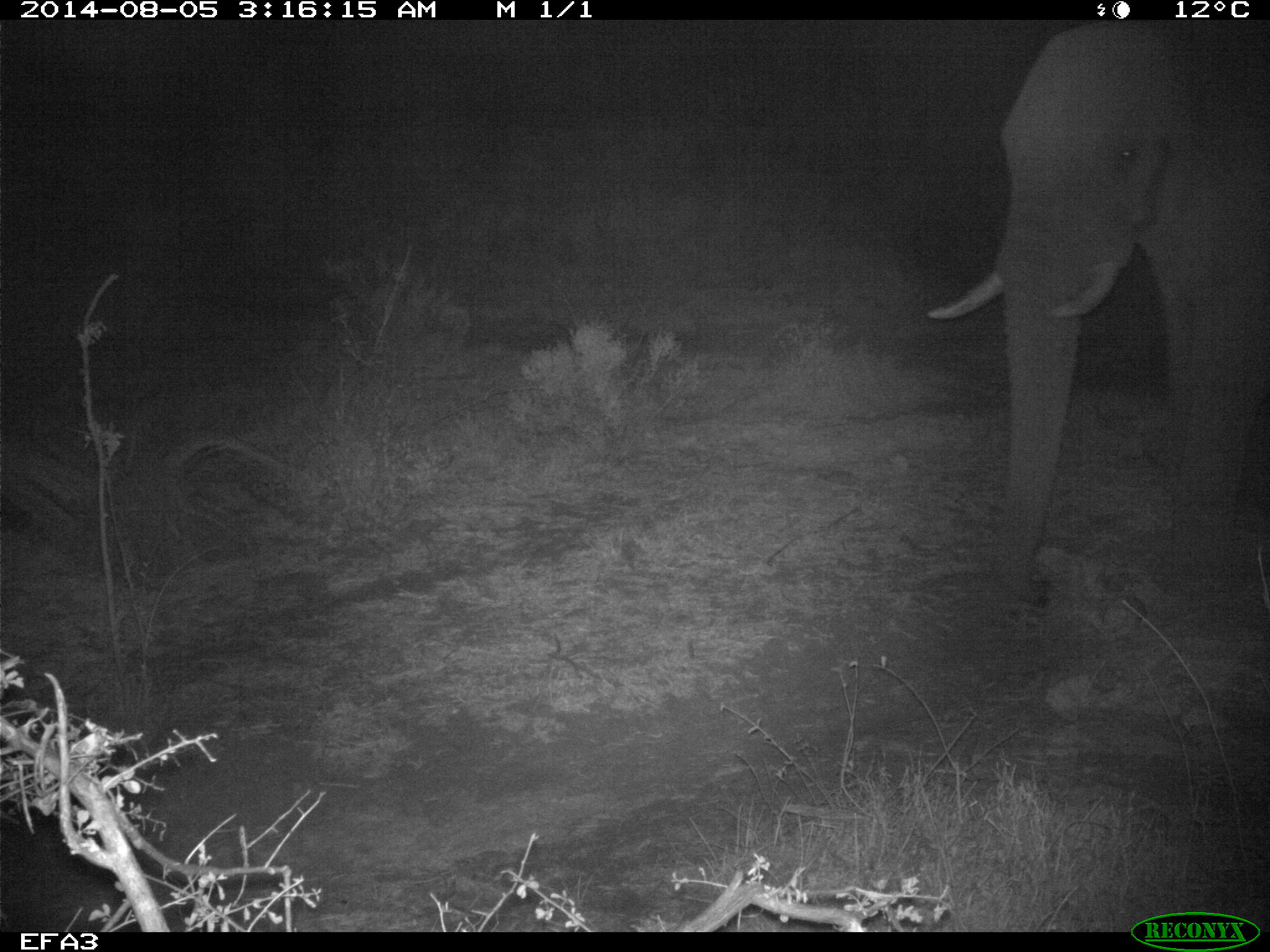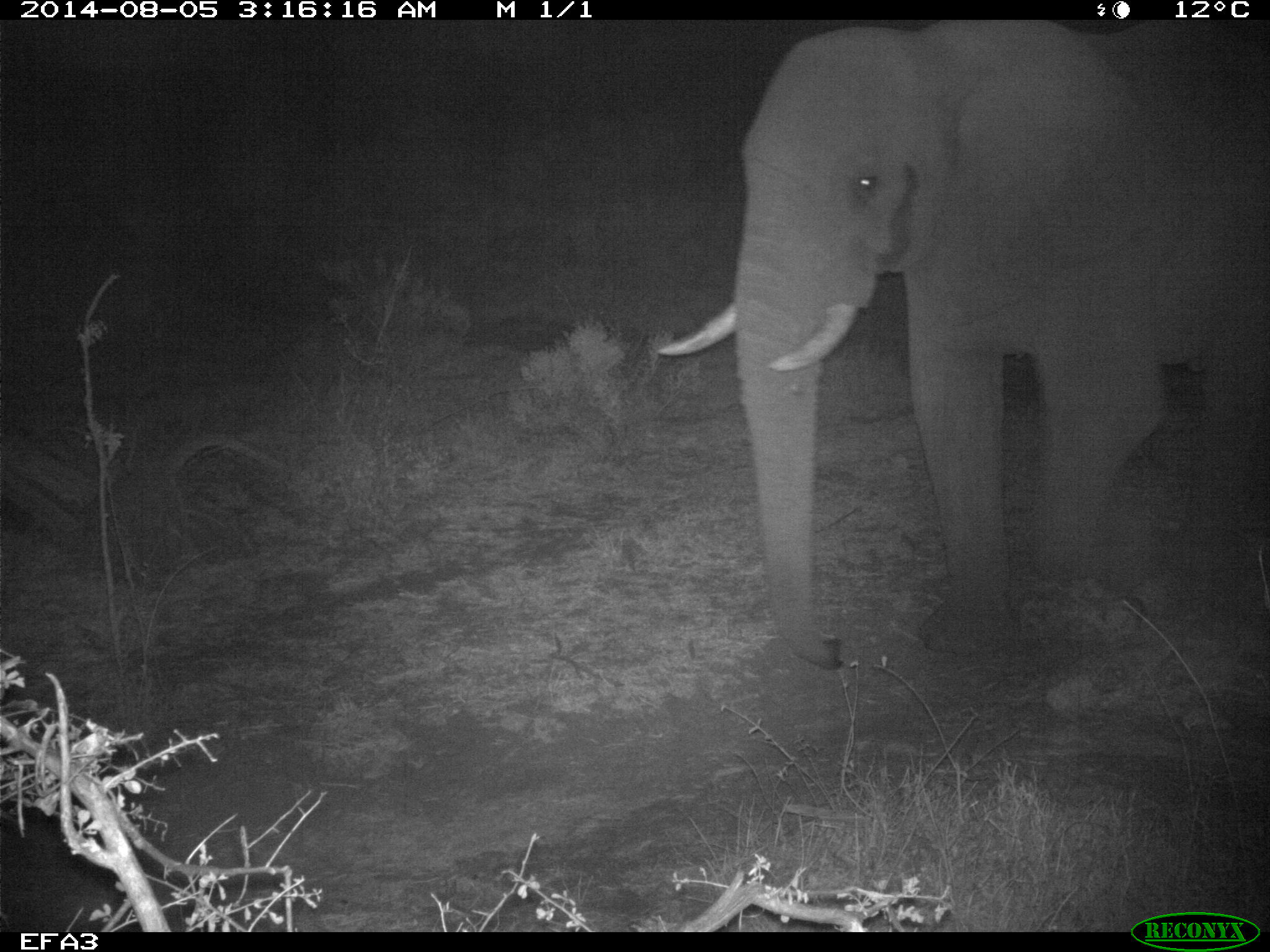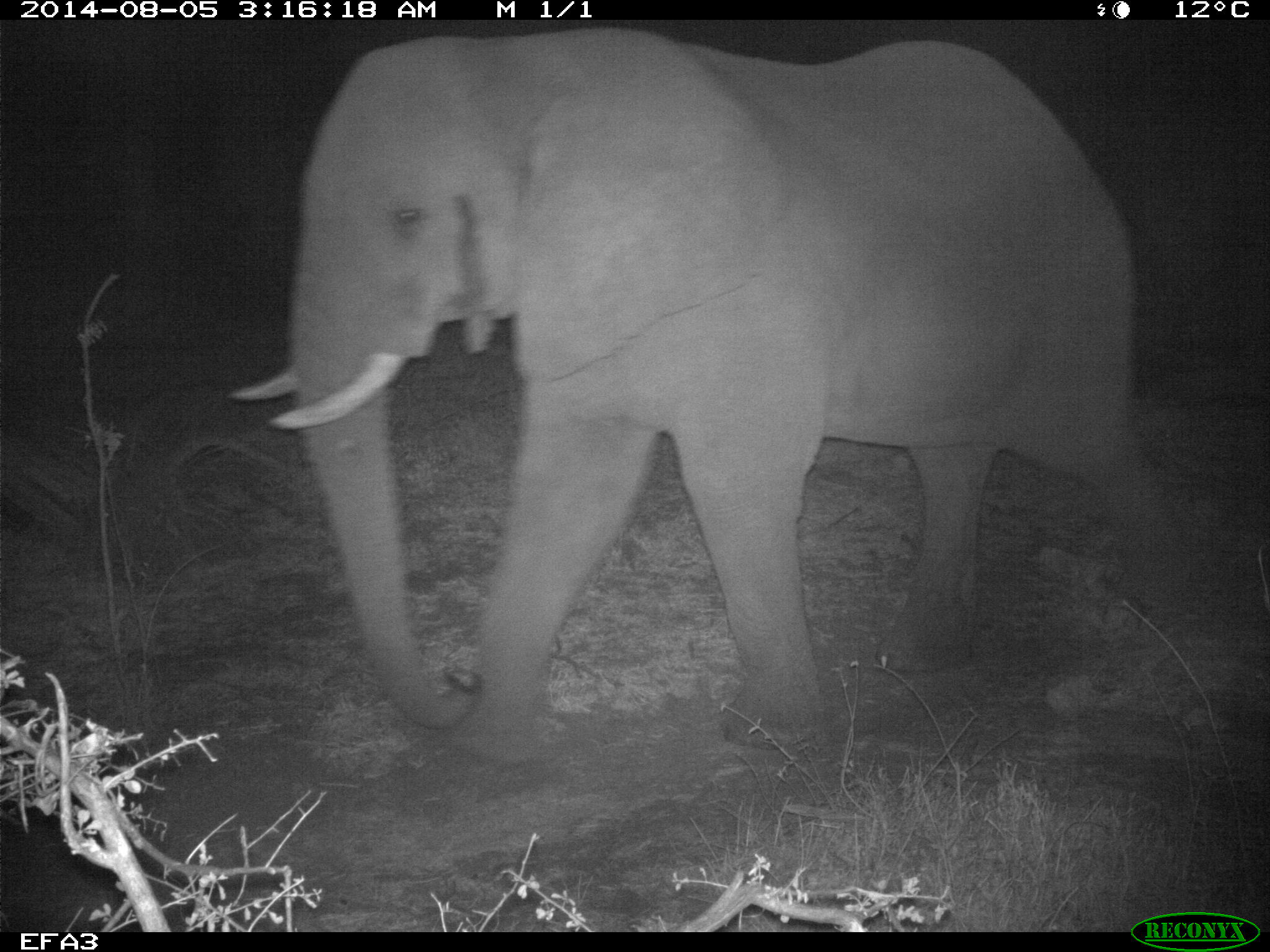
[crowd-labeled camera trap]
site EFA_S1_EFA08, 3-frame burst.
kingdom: Animalia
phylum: Chordata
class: Mammalia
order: Proboscidea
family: Elephantidae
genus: Loxodonta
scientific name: Loxodonta africana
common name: african bush elephant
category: elephant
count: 1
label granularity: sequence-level